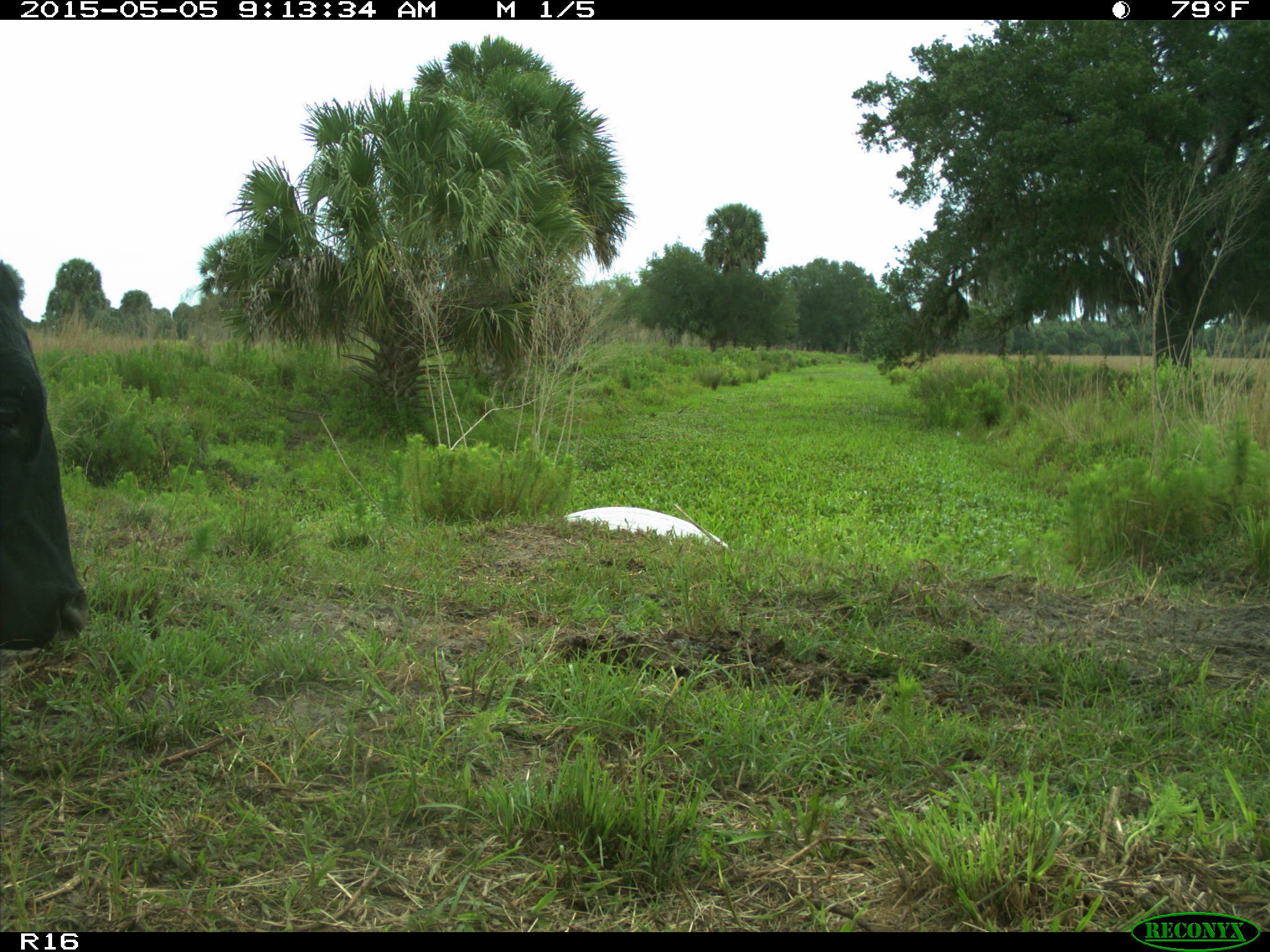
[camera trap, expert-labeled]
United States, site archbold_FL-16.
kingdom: Animalia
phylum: Chordata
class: Mammalia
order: Artiodactyla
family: Bovidae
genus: Bos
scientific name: Bos taurus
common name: domestic cow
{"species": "Bos taurus (domestic cow)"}